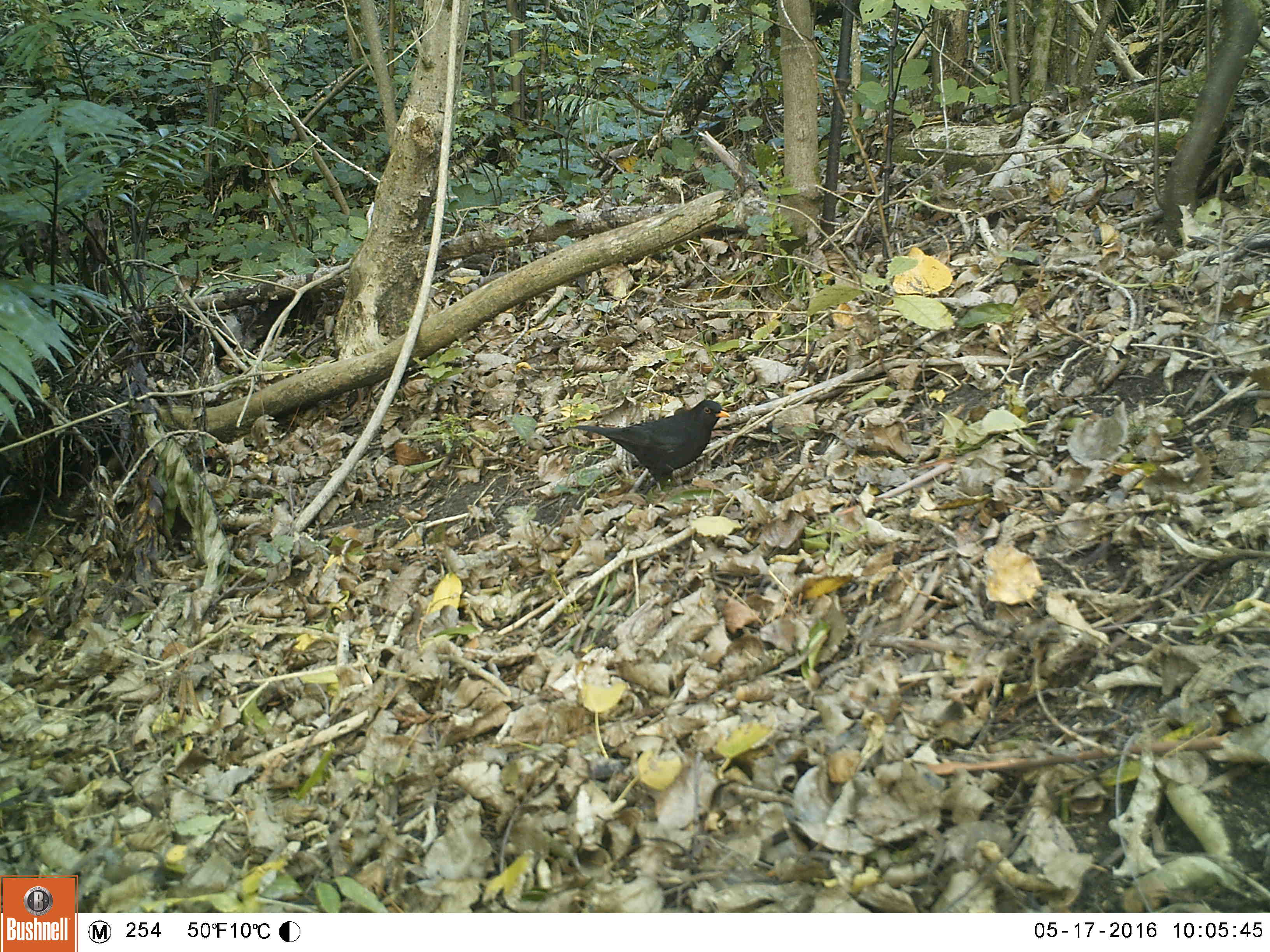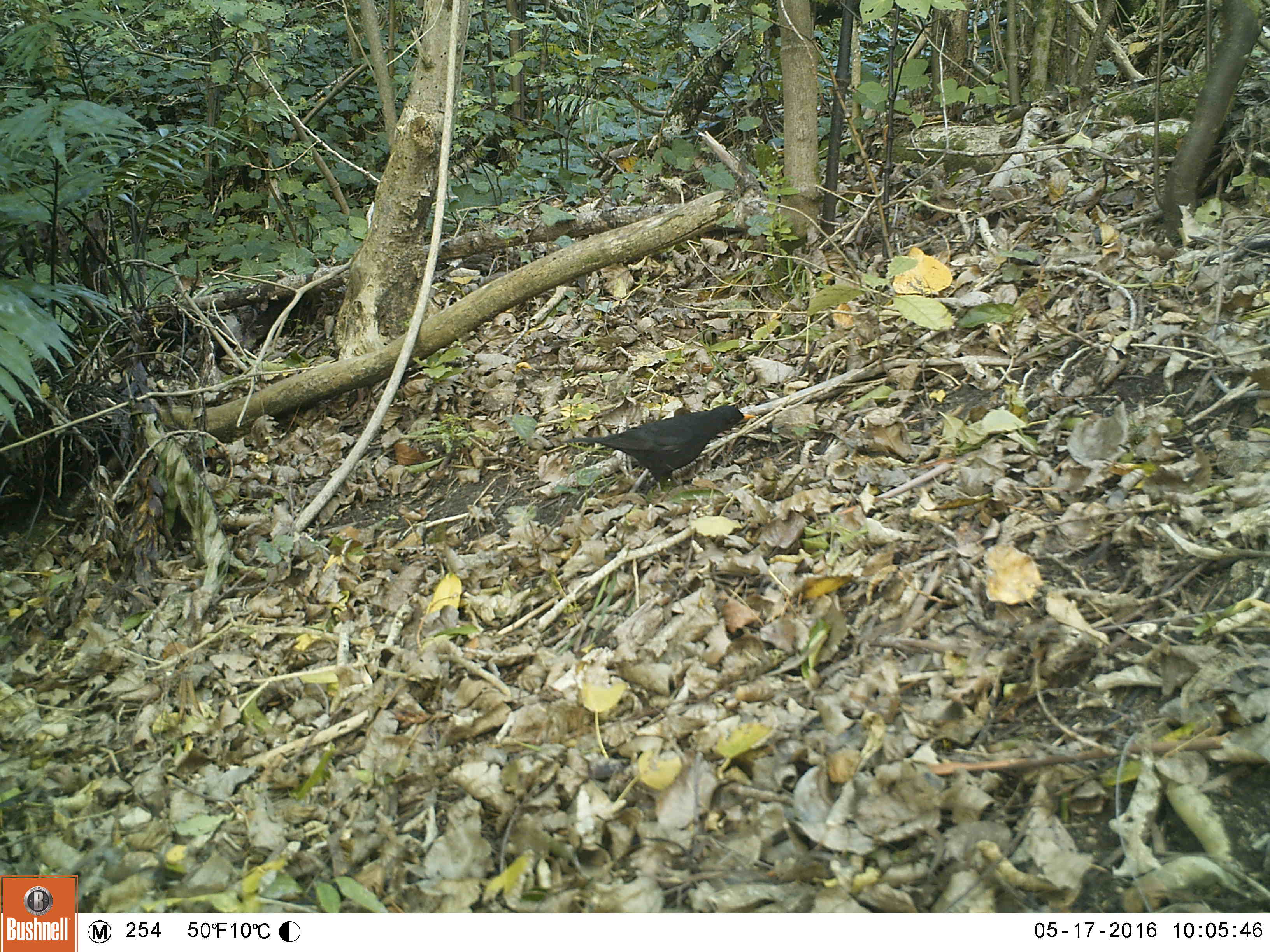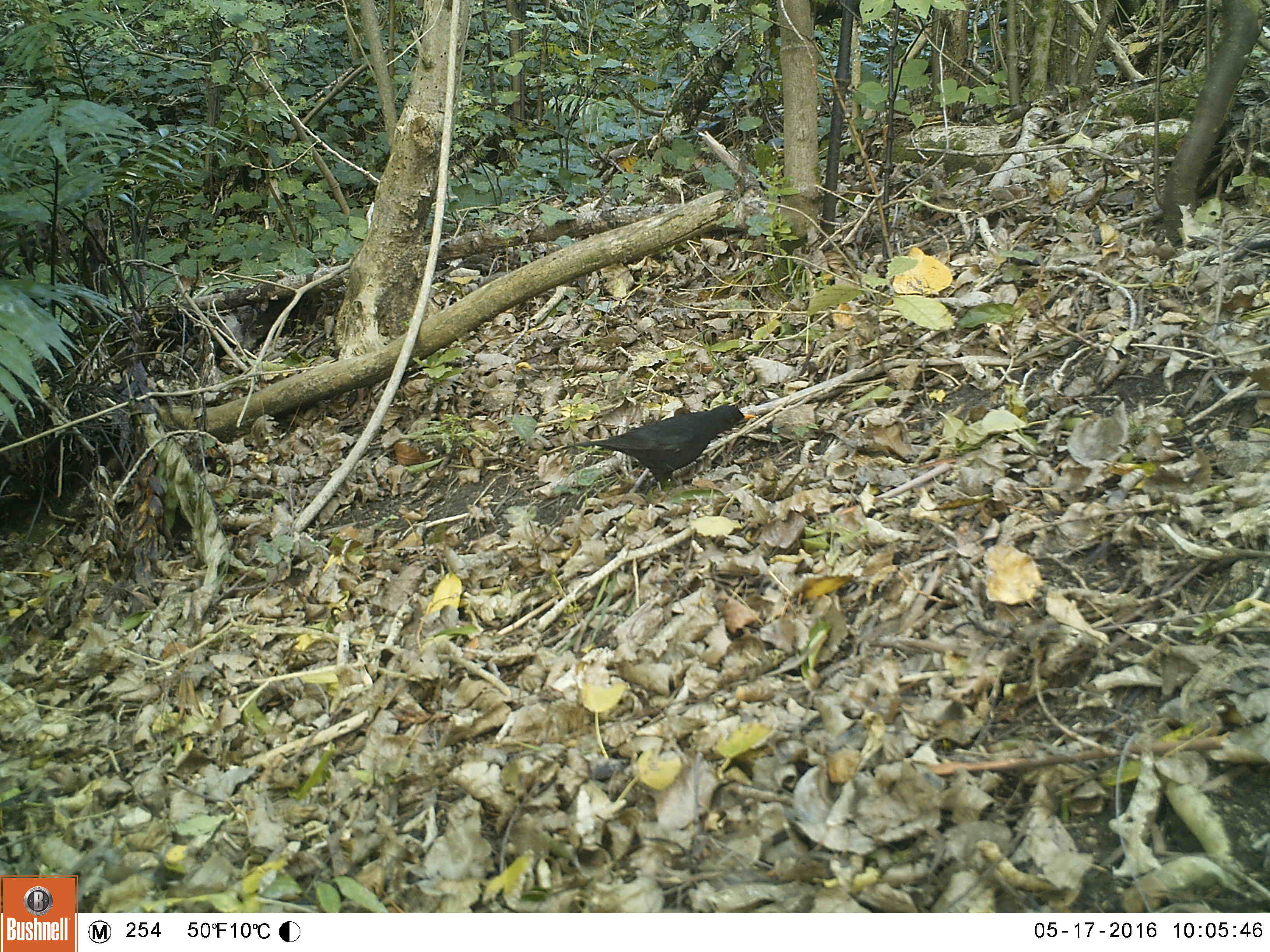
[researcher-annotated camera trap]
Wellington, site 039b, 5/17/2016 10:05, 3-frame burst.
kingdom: Animalia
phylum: Chordata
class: Aves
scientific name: Aves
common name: bird